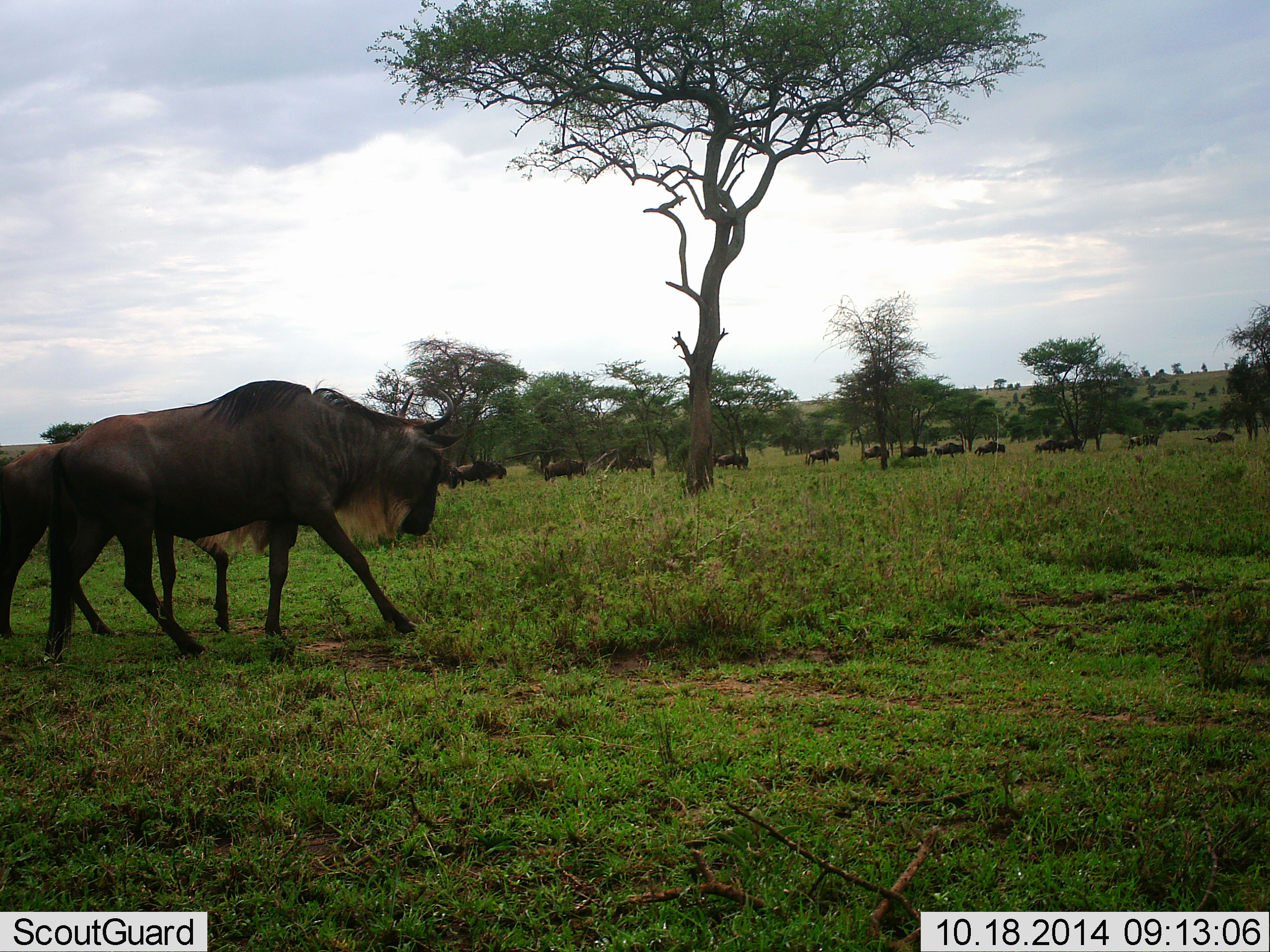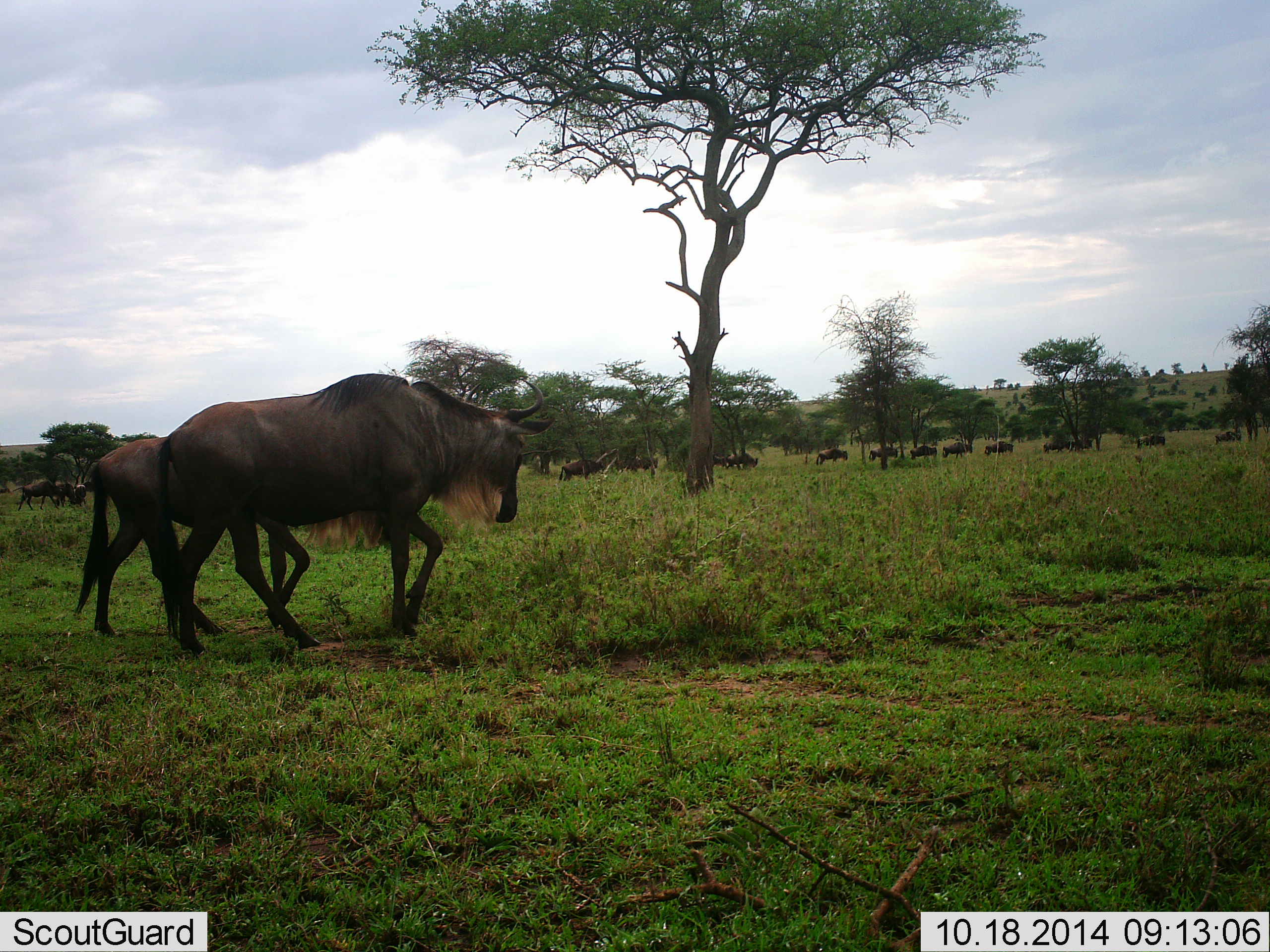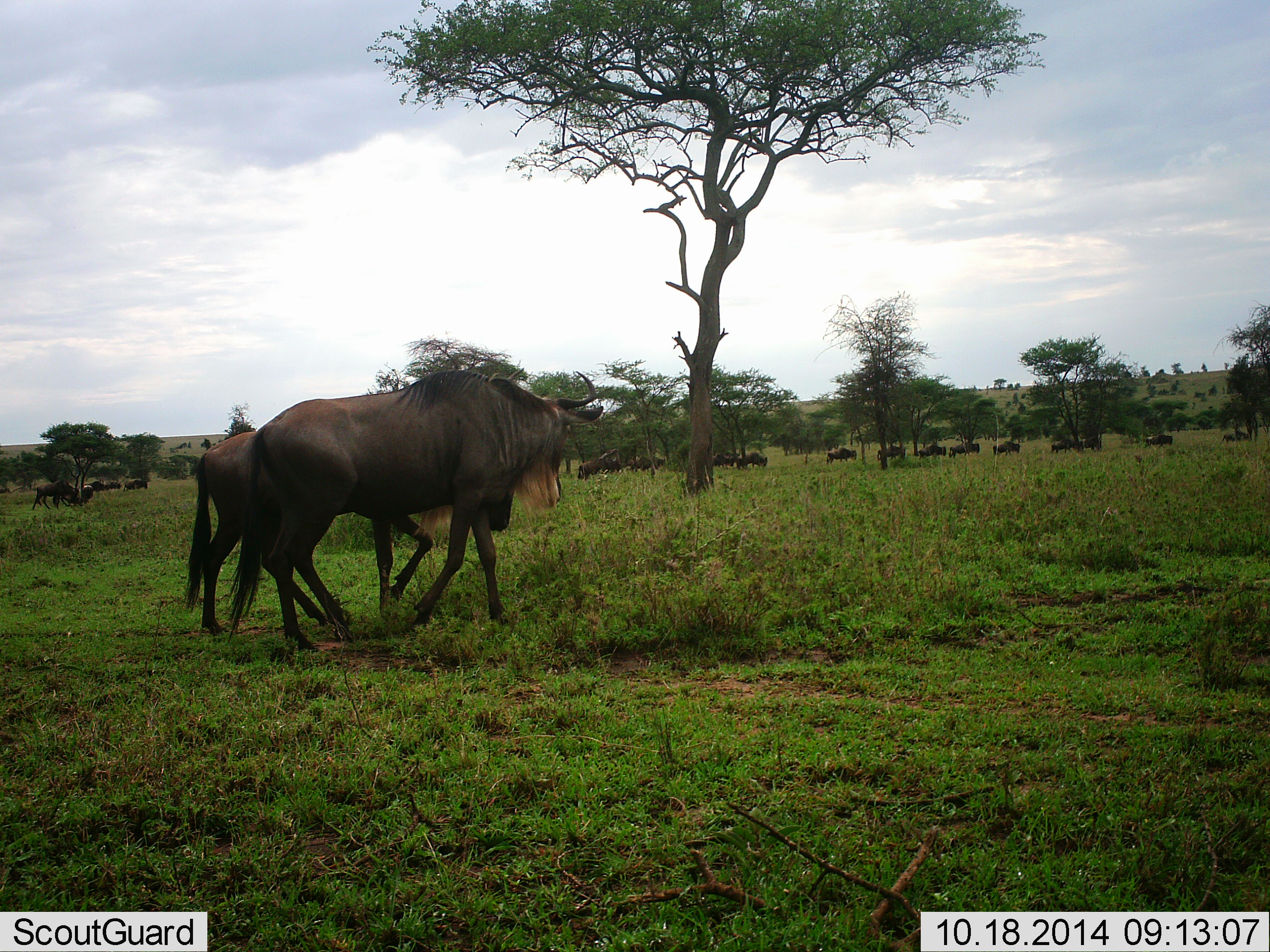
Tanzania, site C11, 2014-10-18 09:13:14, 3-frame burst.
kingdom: Animalia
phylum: Chordata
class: Mammalia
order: Artiodactyla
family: Bovidae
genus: Connochaetes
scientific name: Connochaetes taurinus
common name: blue wildebeest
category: wildebeest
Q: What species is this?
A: Wildebeest (blue wildebeest) (Connochaetes taurinus).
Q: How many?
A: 11-50.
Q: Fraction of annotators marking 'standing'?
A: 10%.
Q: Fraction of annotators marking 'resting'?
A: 20%.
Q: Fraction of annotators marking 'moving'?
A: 80%.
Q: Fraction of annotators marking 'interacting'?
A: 10%.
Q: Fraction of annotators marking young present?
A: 20%.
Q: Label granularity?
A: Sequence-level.